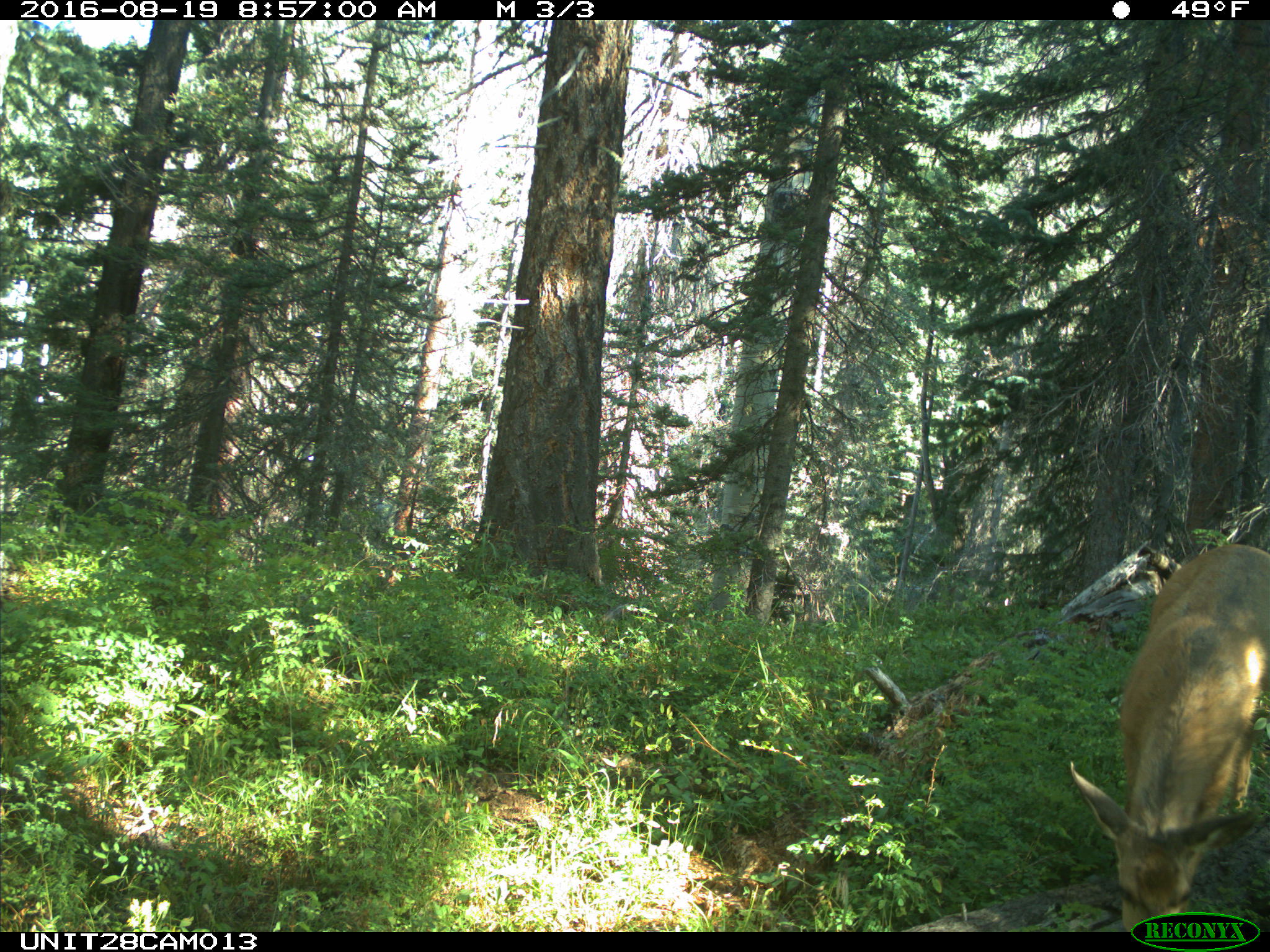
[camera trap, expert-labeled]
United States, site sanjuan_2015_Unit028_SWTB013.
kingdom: Animalia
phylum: Chordata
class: Mammalia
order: Artiodactyla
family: Cervidae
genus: Odocoileus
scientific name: Odocoileus hemionus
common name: mule deer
Odocoileus hemionus (mule deer).